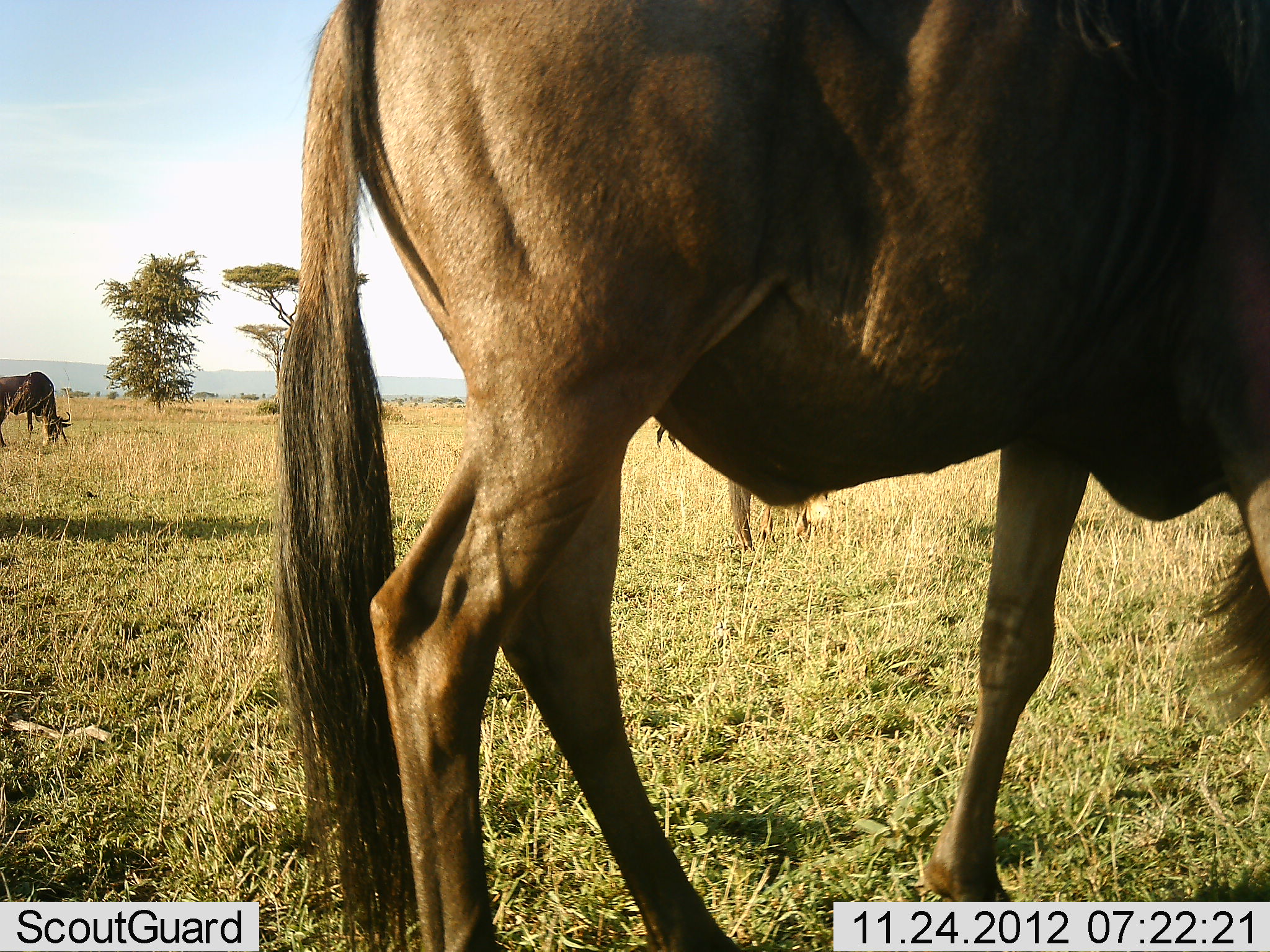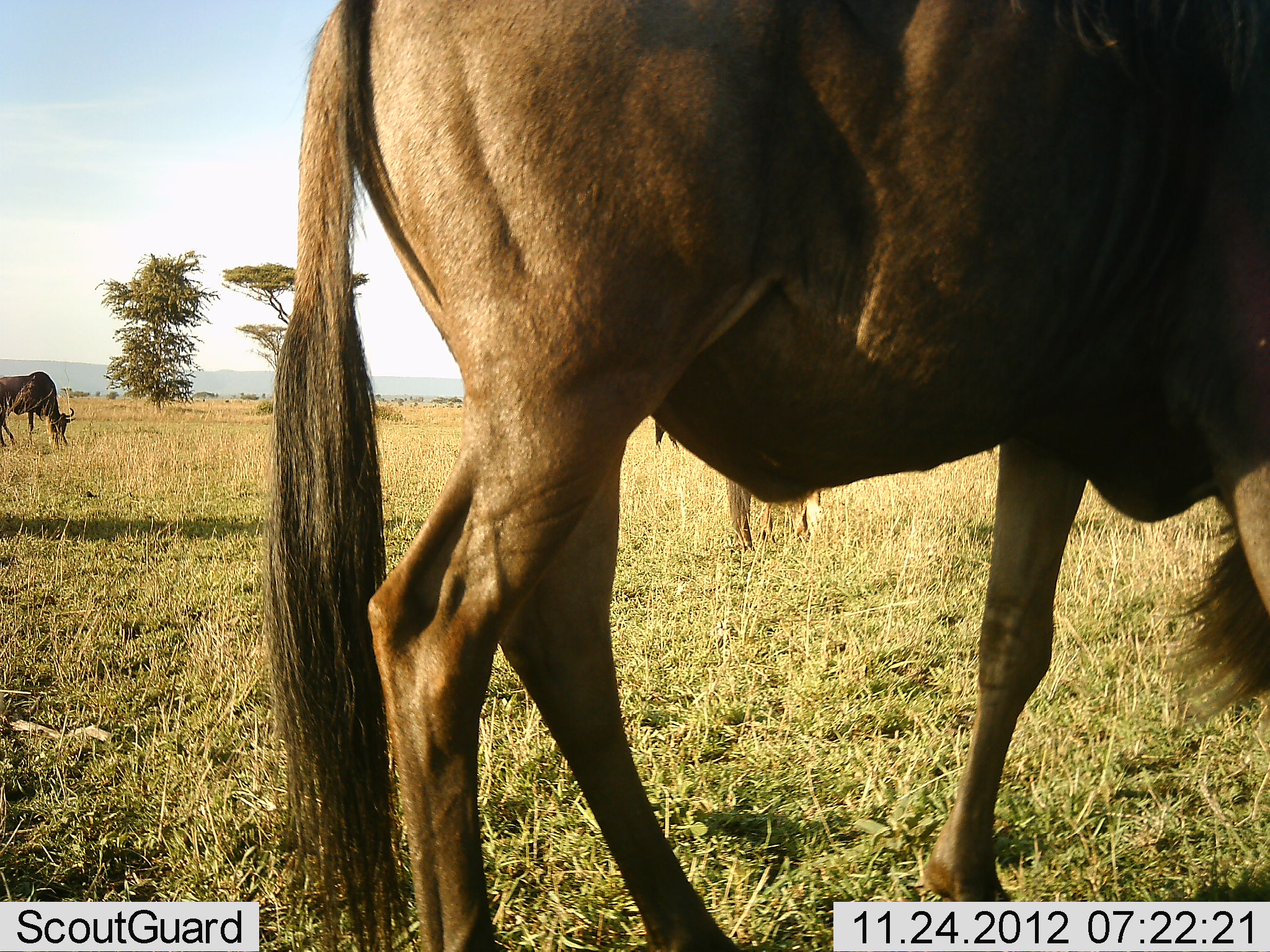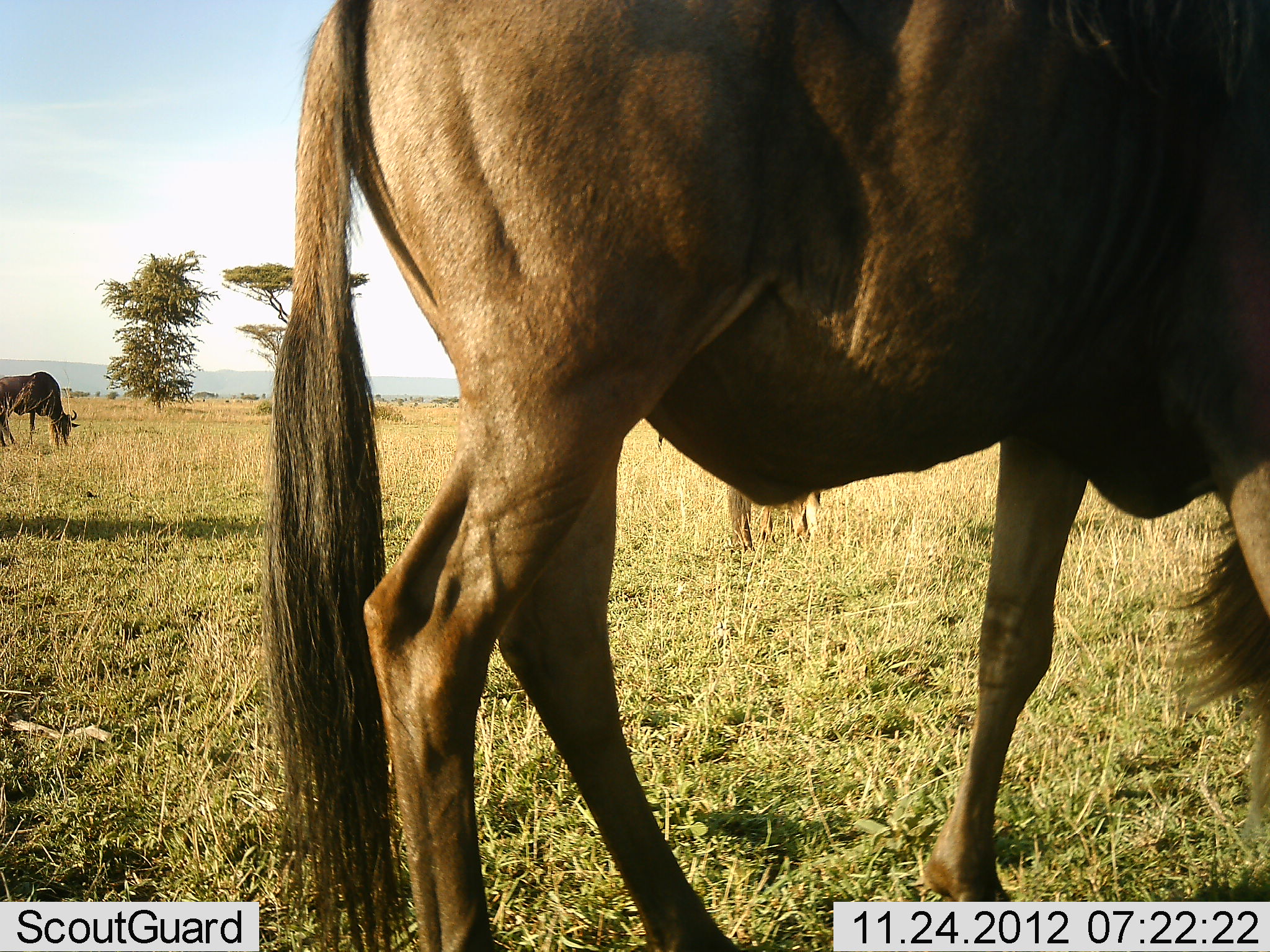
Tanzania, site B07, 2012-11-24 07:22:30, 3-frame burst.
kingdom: Animalia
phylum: Chordata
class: Mammalia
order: Artiodactyla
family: Bovidae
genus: Connochaetes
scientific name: Connochaetes taurinus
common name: blue wildebeest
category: wildebeest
Wildebeest (blue wildebeest) (Connochaetes taurinus), count 2. Behavior (volunteer vote fractions): standing 10%, resting 0%, moving 10%, interacting 0%. Young present (vote fraction): 0%. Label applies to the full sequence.